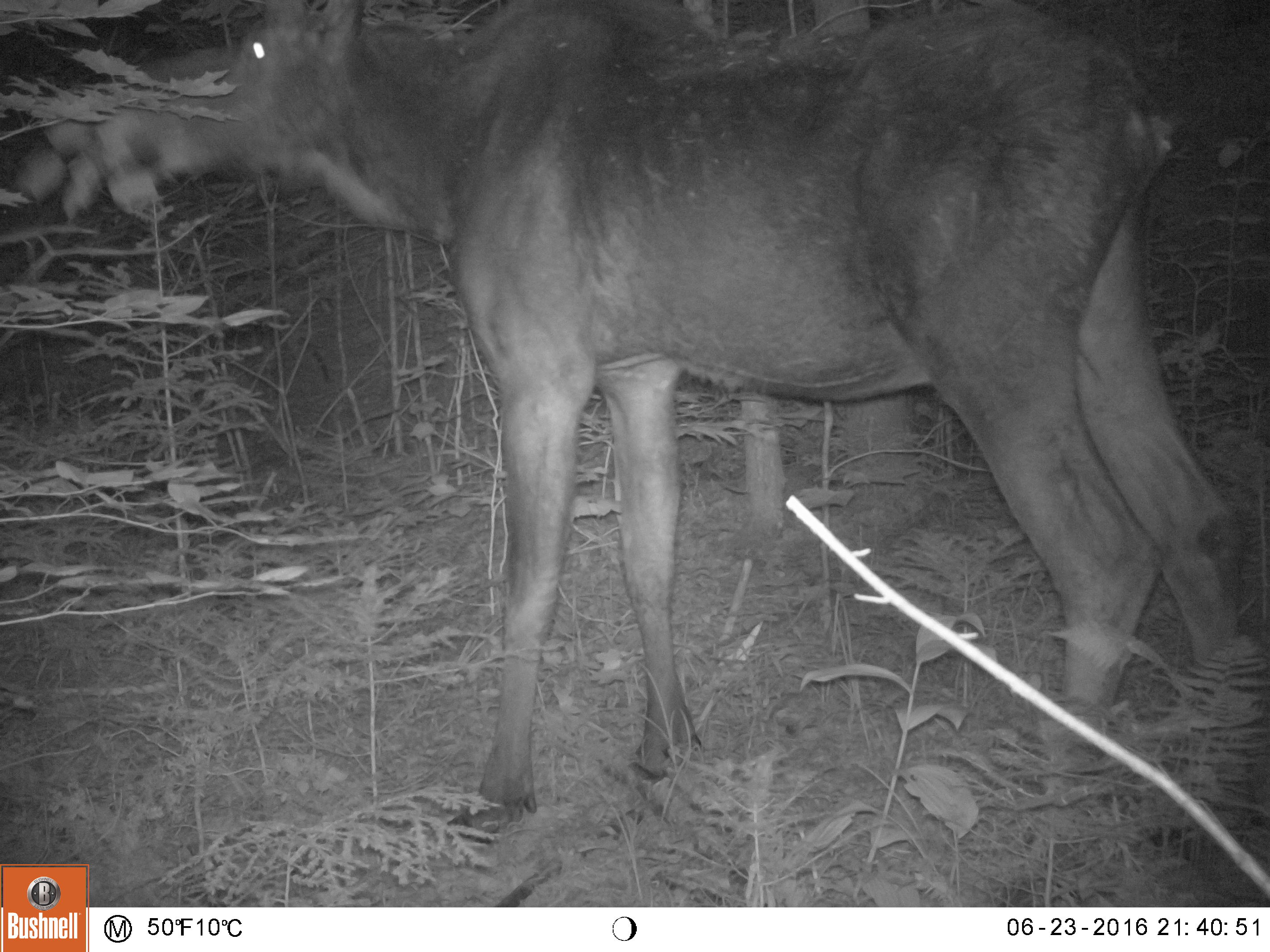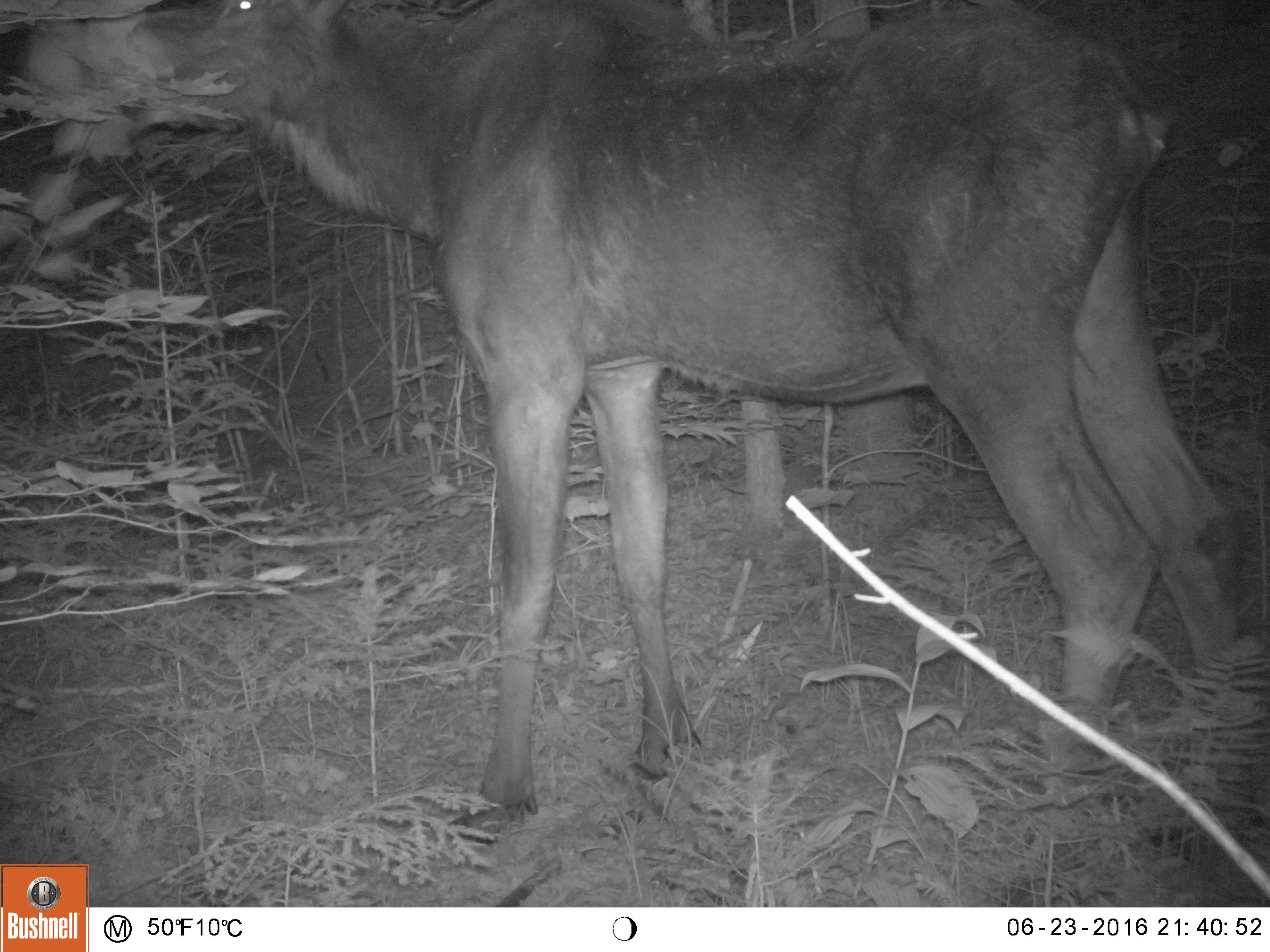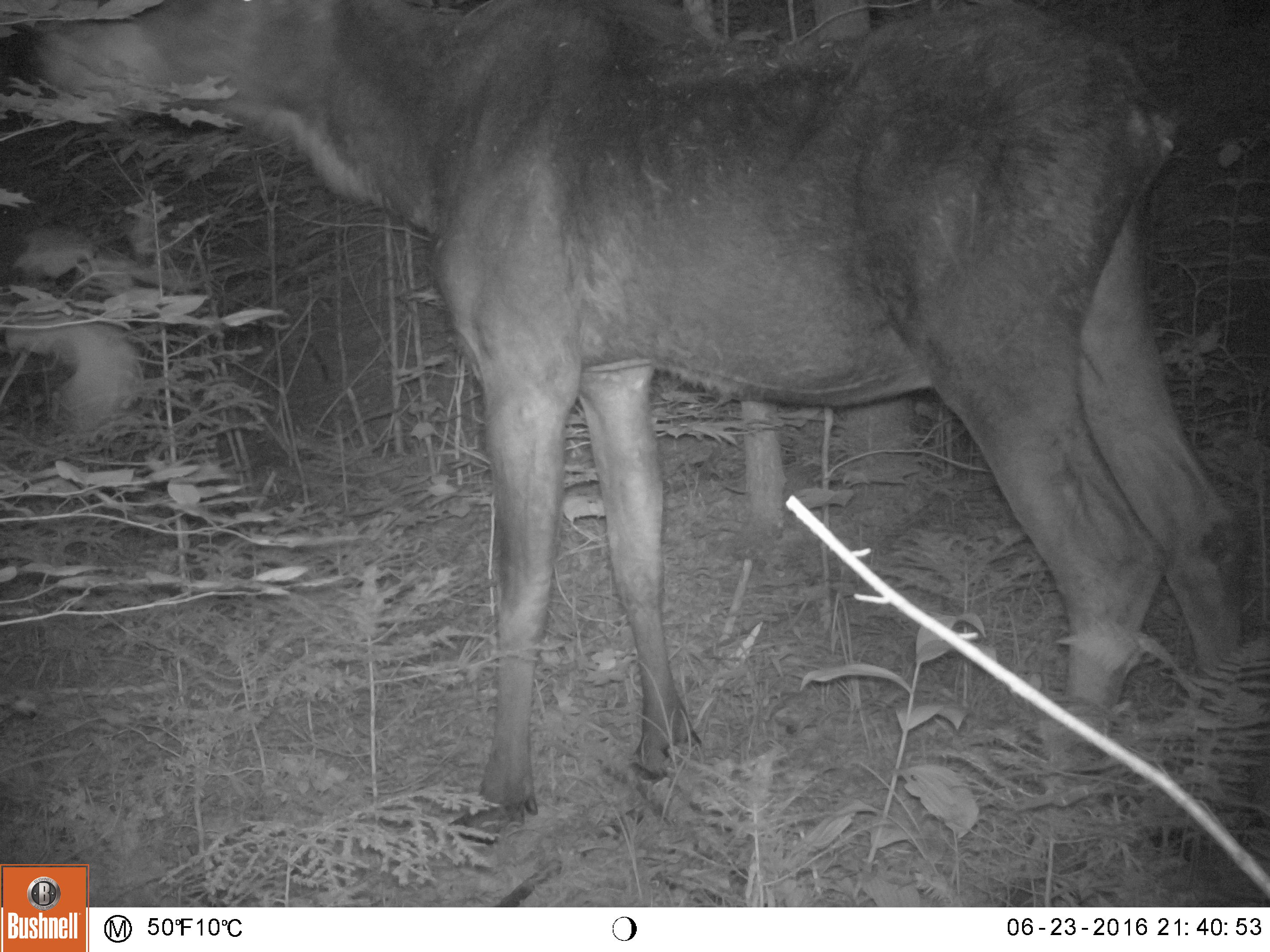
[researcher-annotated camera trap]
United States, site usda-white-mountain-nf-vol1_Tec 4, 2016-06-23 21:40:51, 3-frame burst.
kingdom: Animalia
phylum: Chordata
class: Mammalia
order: Artiodactyla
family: Cervidae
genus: Alces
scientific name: Alces alces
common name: moose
Moose (Alces alces).